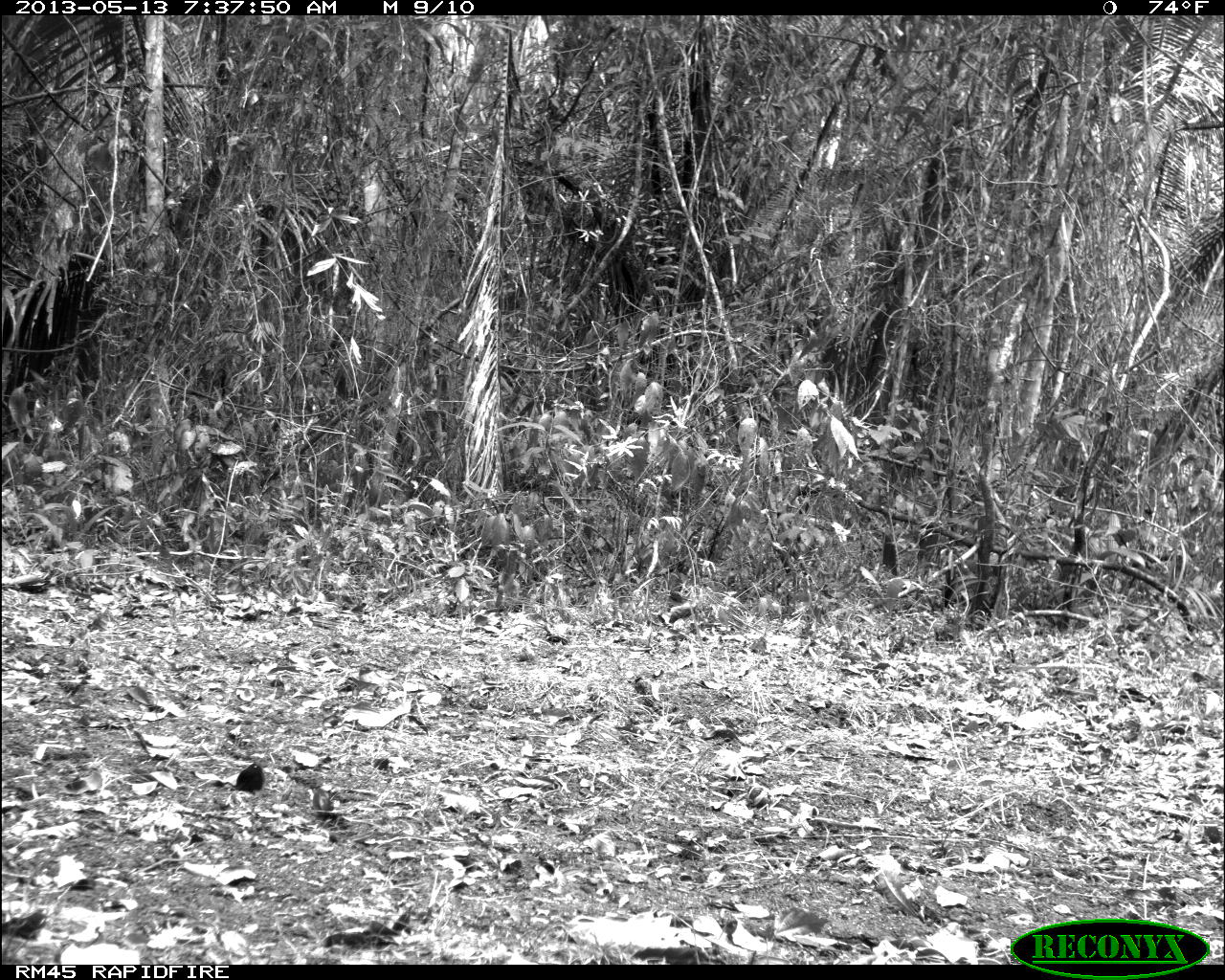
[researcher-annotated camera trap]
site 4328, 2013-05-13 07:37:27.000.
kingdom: Animalia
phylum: Chordata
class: Mammalia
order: Carnivora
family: Felidae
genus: Panthera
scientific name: Panthera onca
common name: jaguar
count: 1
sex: female